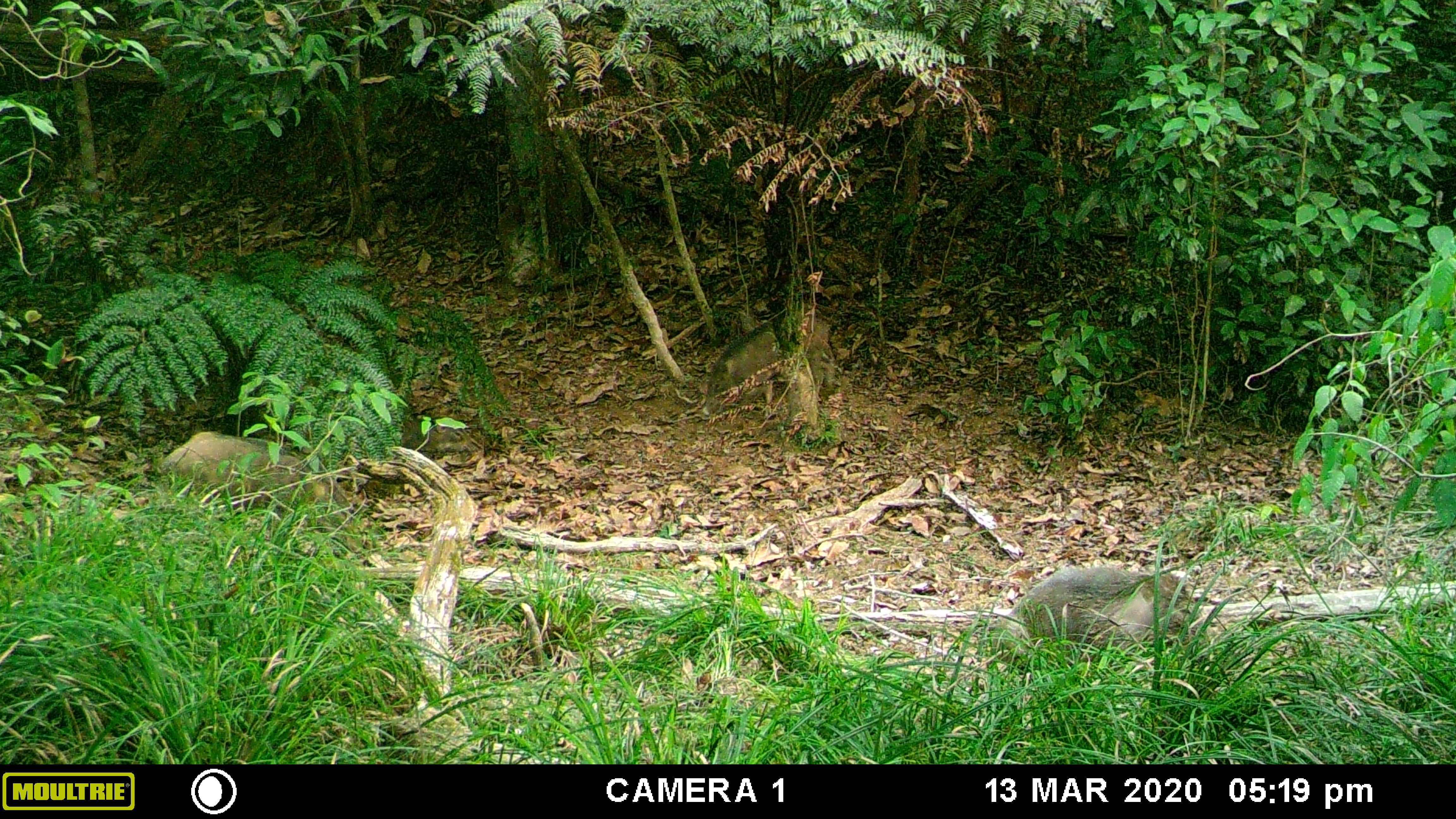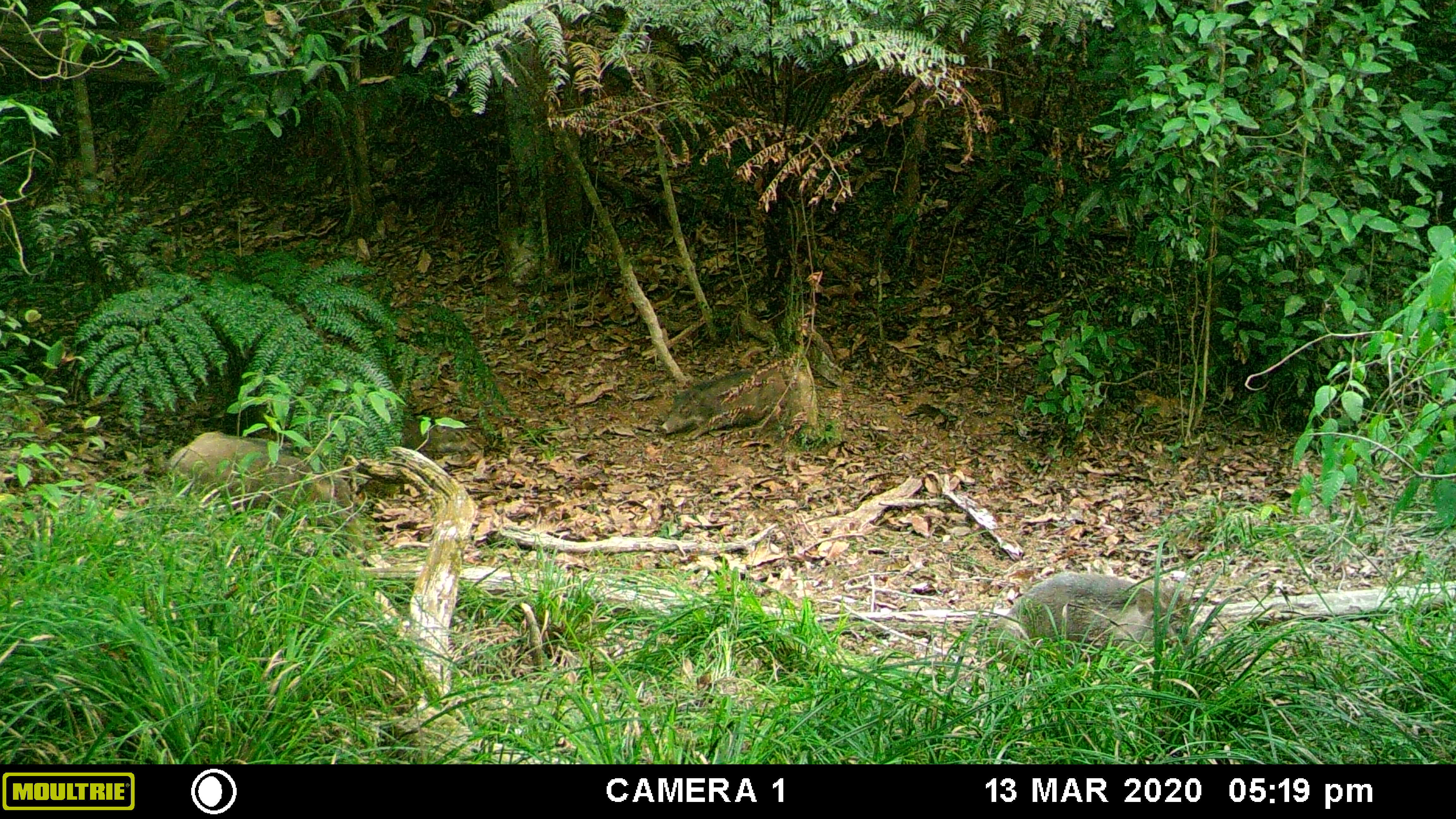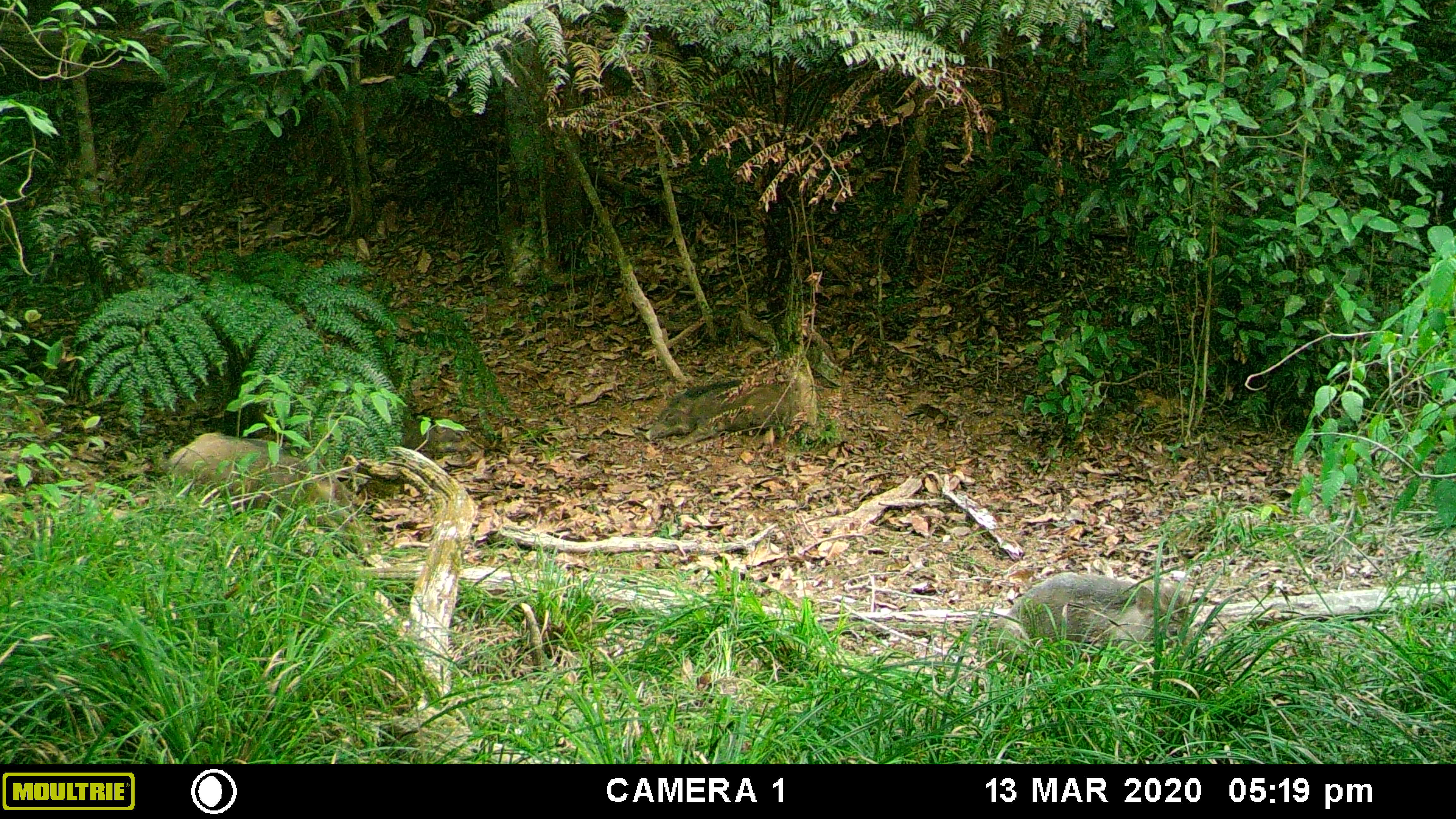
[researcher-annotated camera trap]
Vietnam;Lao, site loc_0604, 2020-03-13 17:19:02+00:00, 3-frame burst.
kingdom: Animalia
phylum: Chordata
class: Mammalia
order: Artiodactyla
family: Suidae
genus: Sus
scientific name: Sus scrofa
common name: eurasian wild pig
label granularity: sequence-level